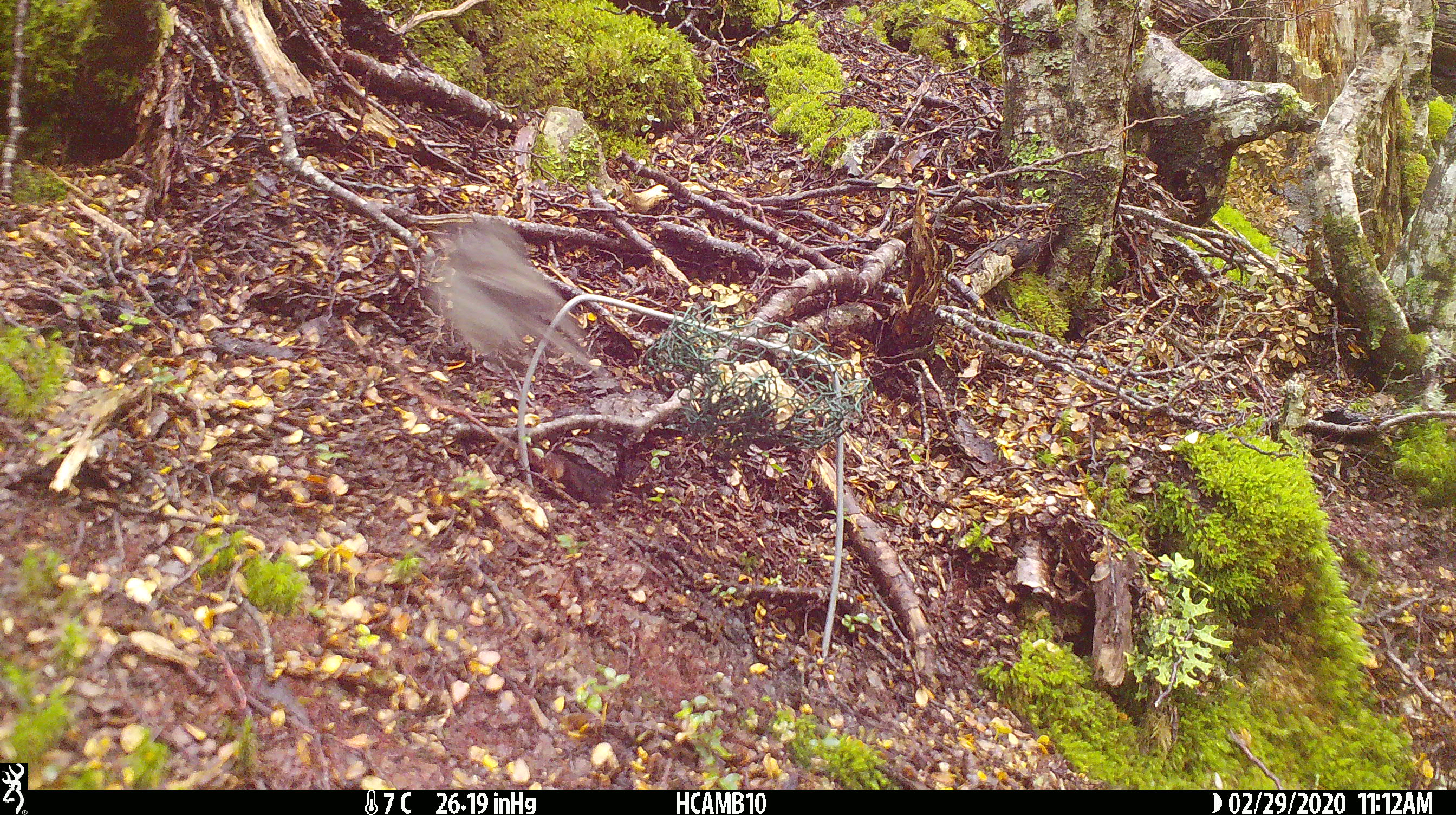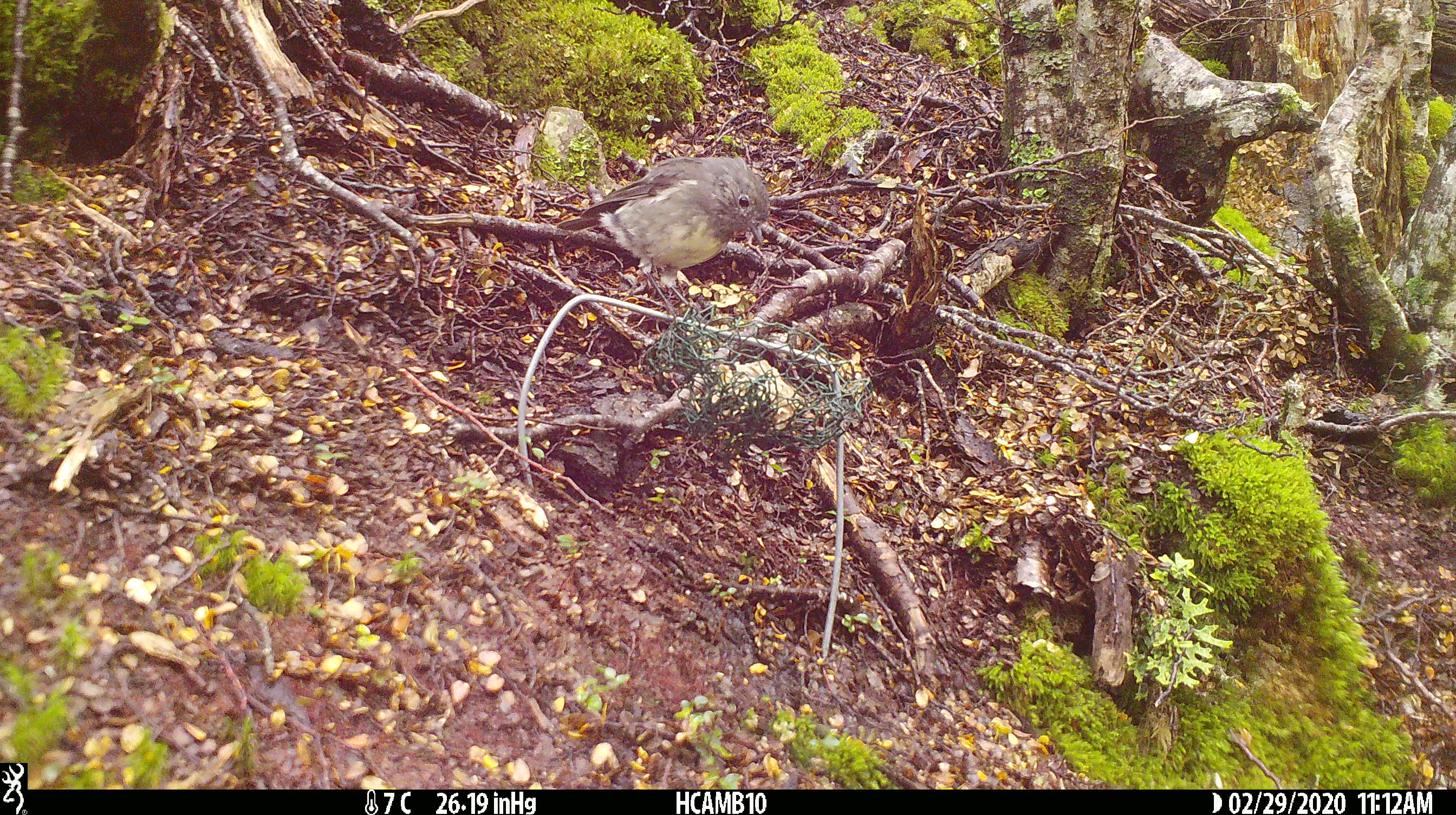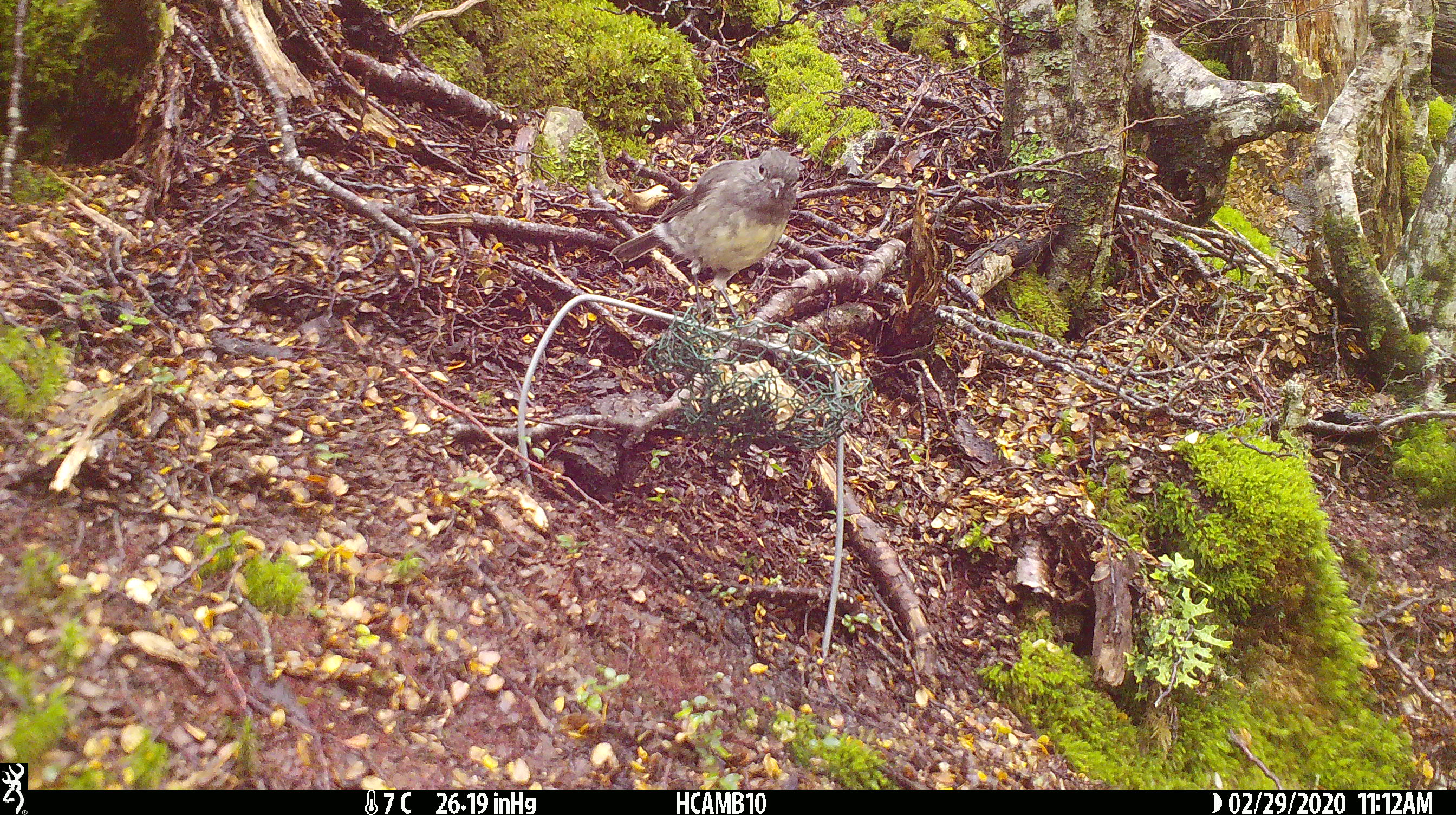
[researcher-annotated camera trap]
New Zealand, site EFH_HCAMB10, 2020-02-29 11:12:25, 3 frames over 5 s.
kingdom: Animalia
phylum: Chordata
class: Aves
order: Passeriformes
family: Petroicidae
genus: Petroica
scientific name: Petroica australis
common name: new zealand robin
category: robin